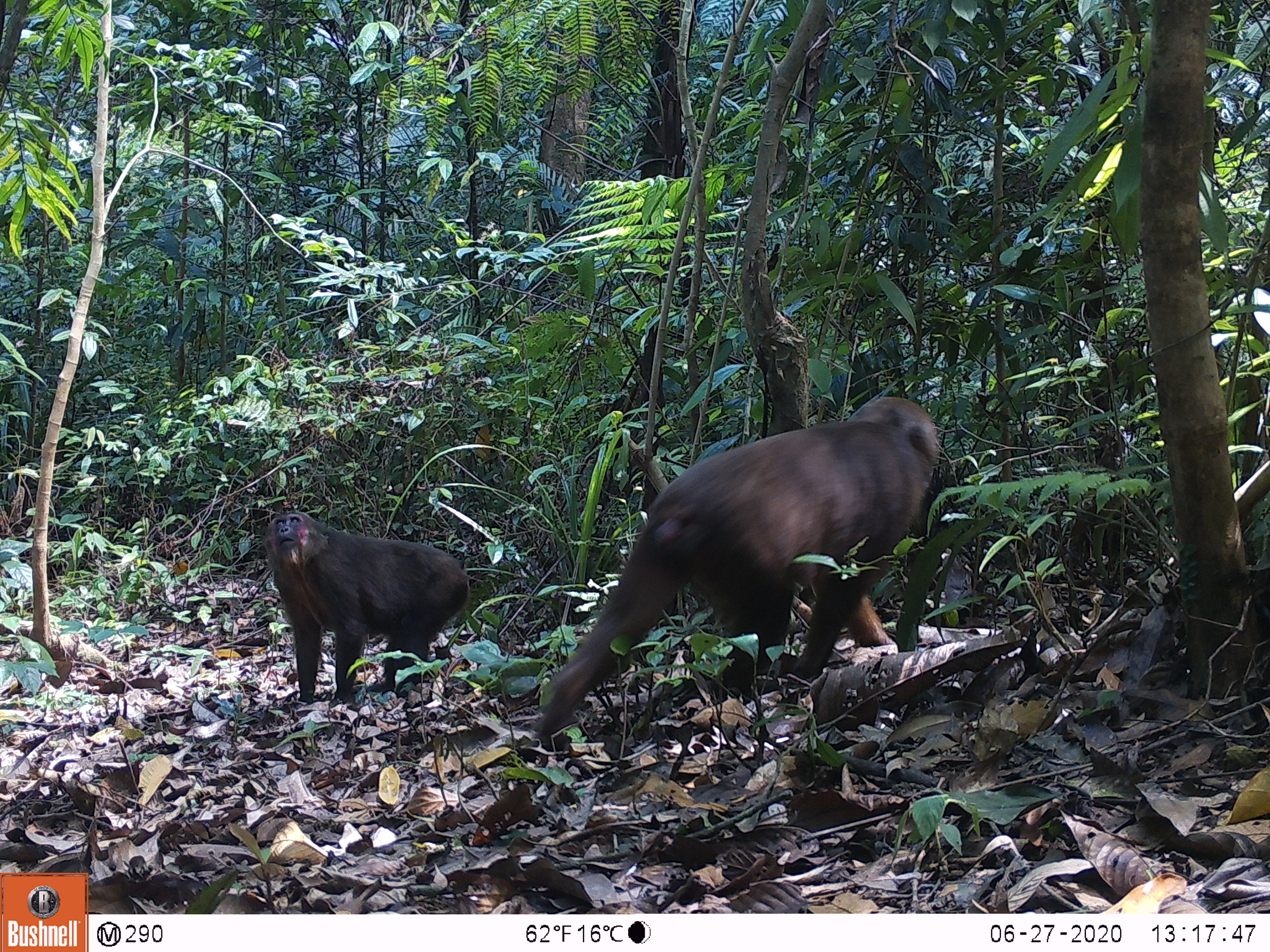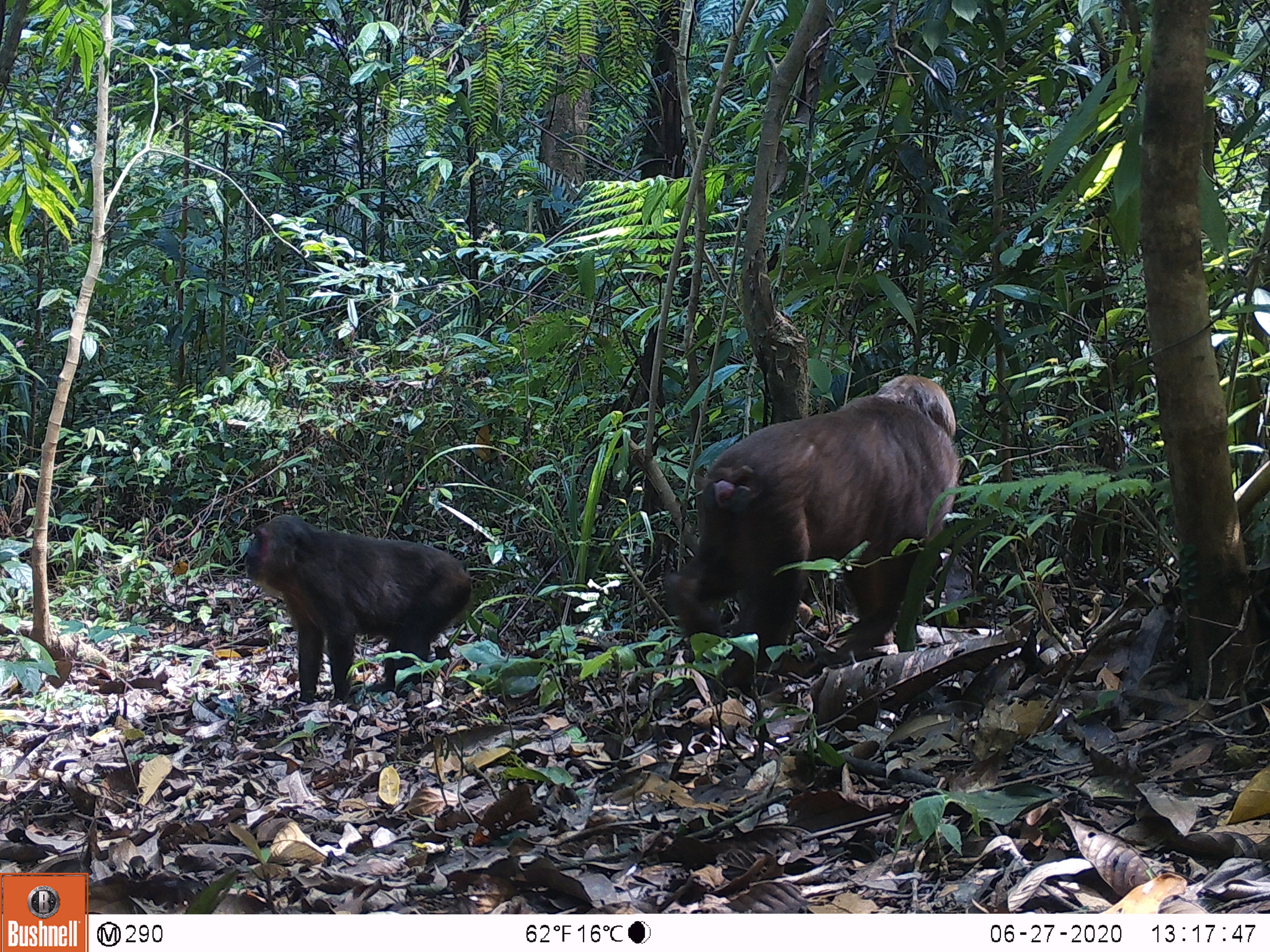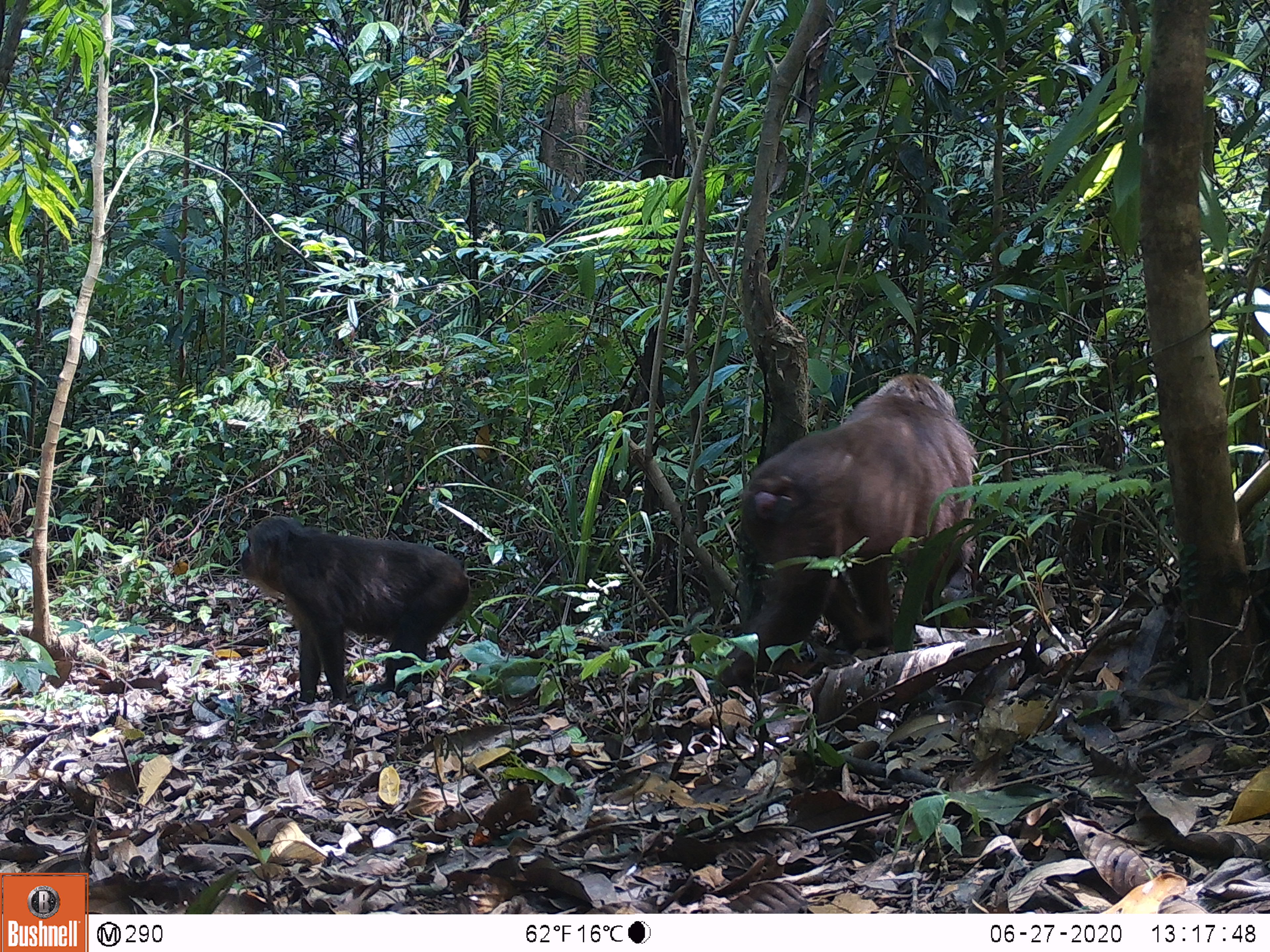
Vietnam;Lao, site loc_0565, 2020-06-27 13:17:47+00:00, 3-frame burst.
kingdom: Animalia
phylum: Chordata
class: Mammalia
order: Primates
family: Cercopithecidae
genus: Macaca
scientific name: Macaca arctoides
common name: stump-tailed macaque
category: stump tailed macaque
Stump tailed macaque (stump-tailed macaque) (Macaca arctoides). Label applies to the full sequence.